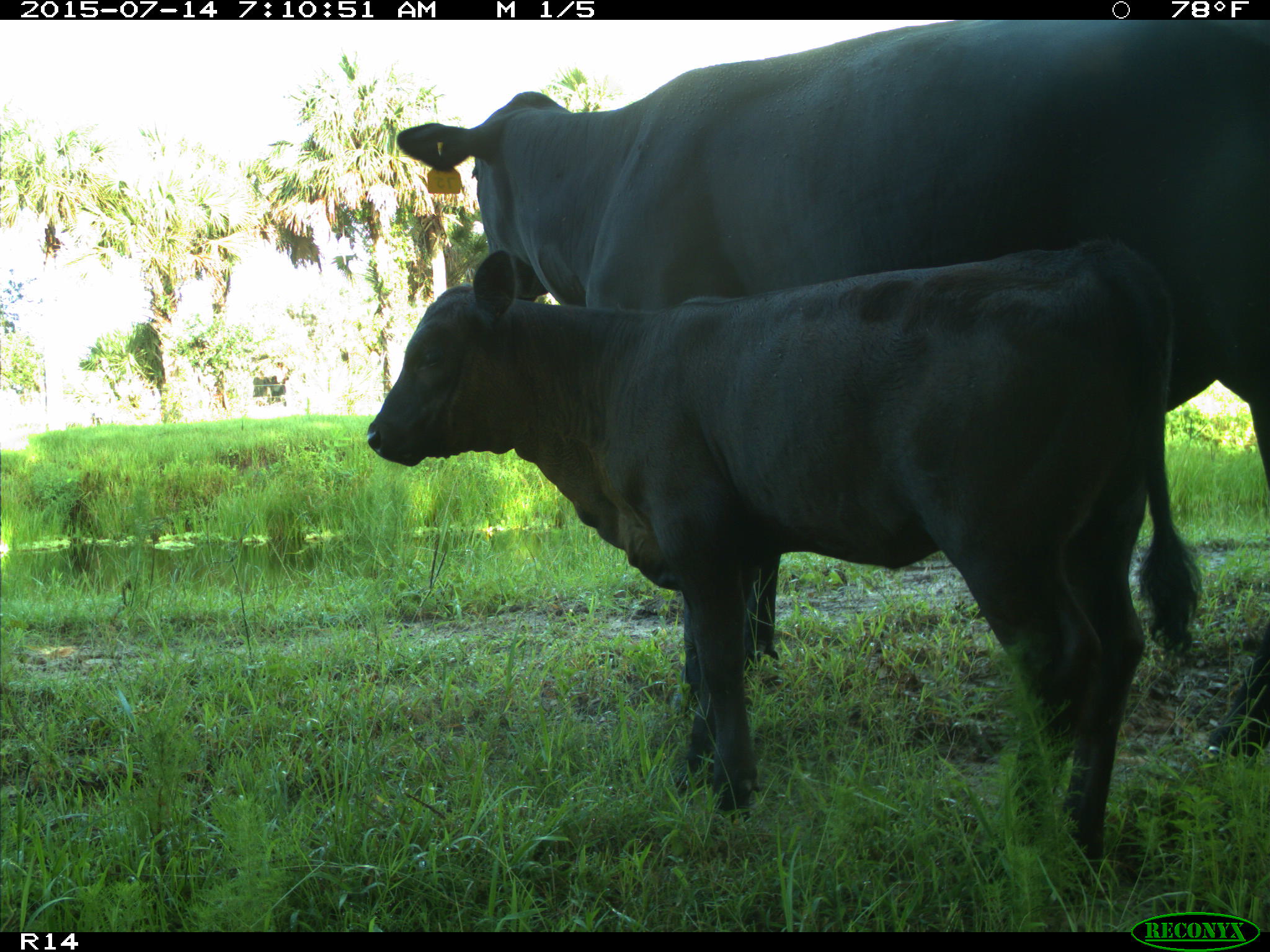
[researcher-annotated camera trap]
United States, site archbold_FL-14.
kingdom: Animalia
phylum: Chordata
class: Mammalia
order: Artiodactyla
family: Bovidae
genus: Bos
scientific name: Bos taurus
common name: domestic cow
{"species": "Bos taurus (domestic cow)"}